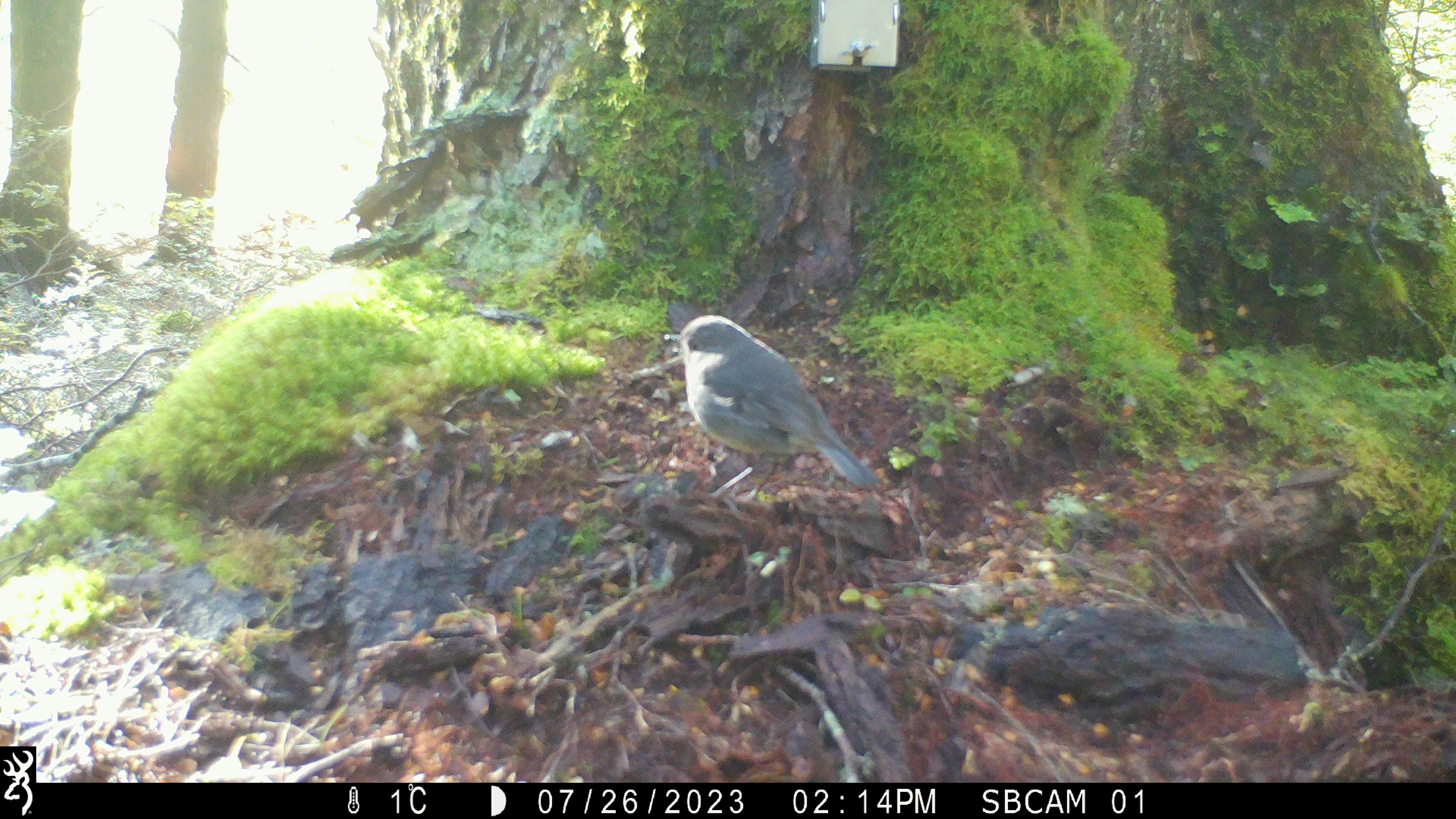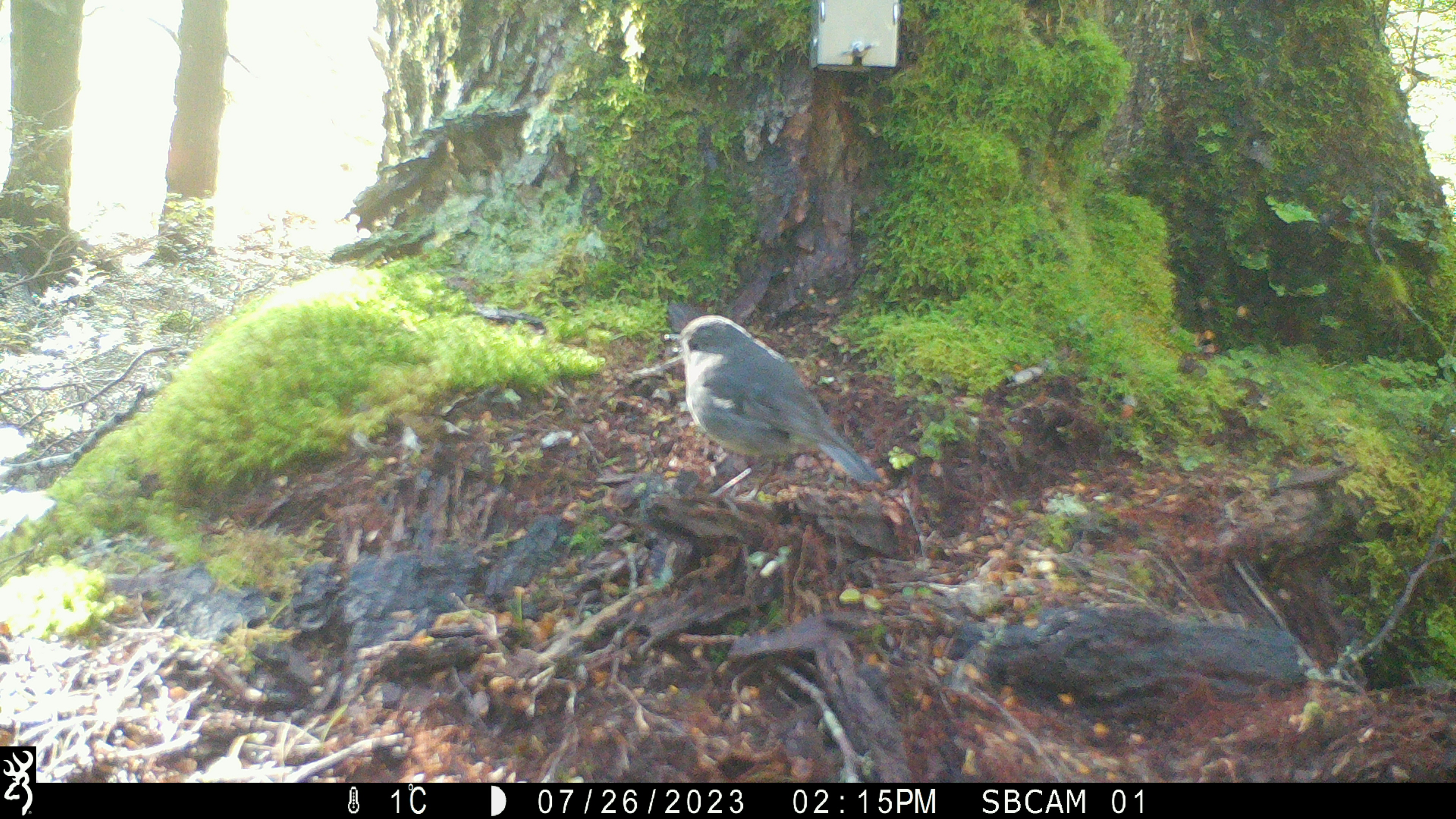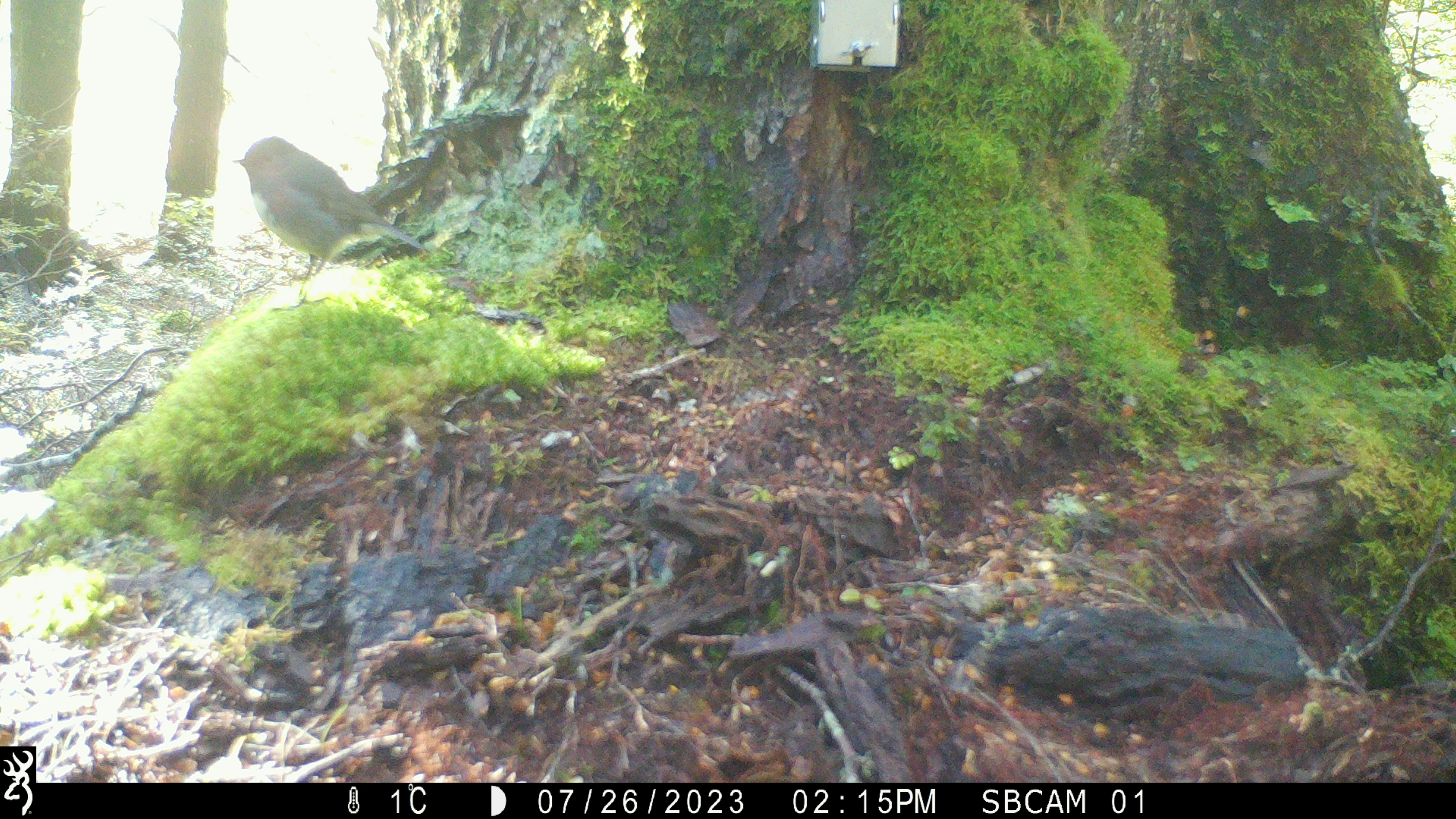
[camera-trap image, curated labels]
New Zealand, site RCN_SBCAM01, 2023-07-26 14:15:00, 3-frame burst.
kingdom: Animalia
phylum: Chordata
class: Aves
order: Passeriformes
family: Petroicidae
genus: Petroica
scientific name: Petroica australis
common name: new zealand robin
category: robin